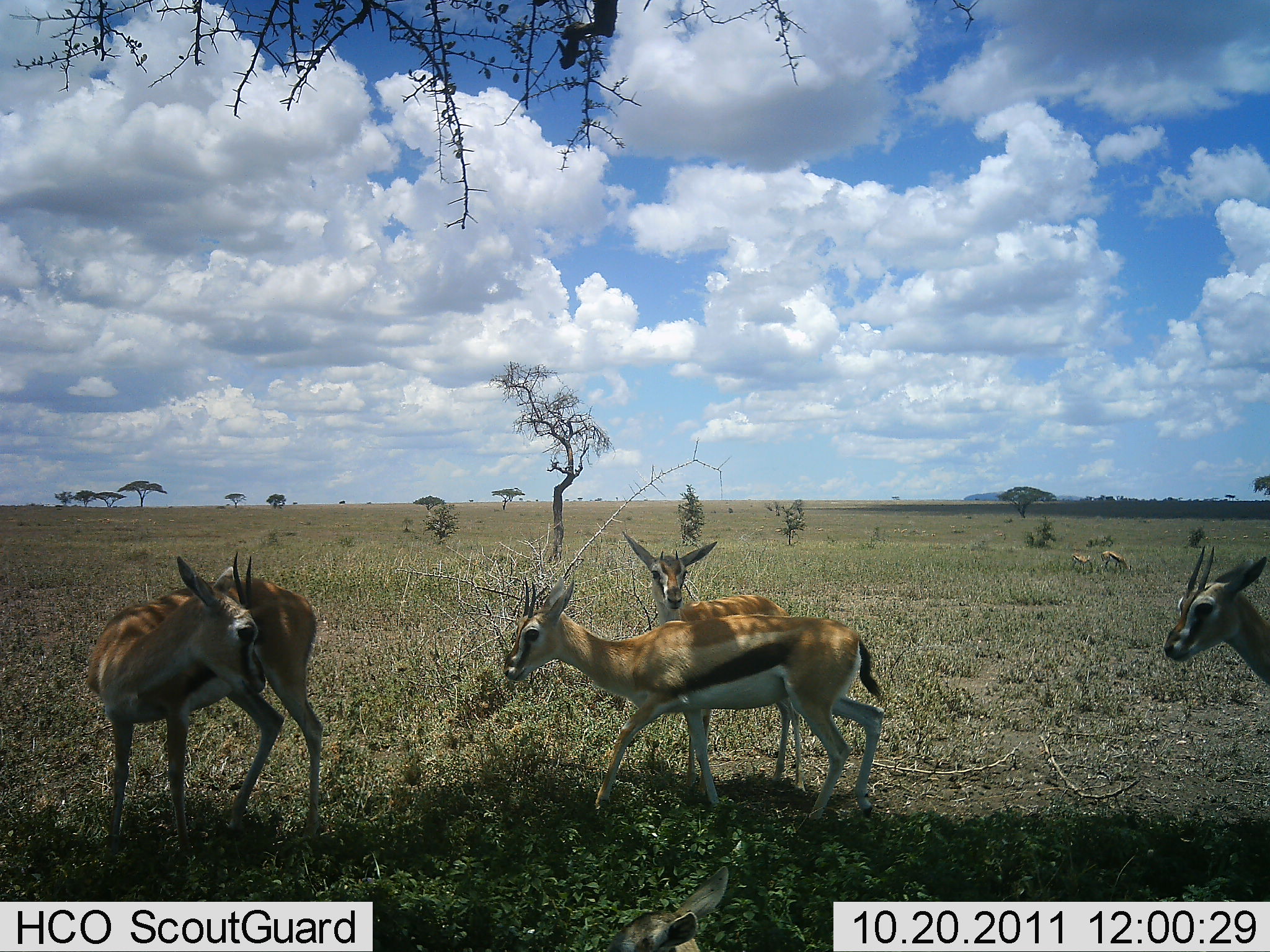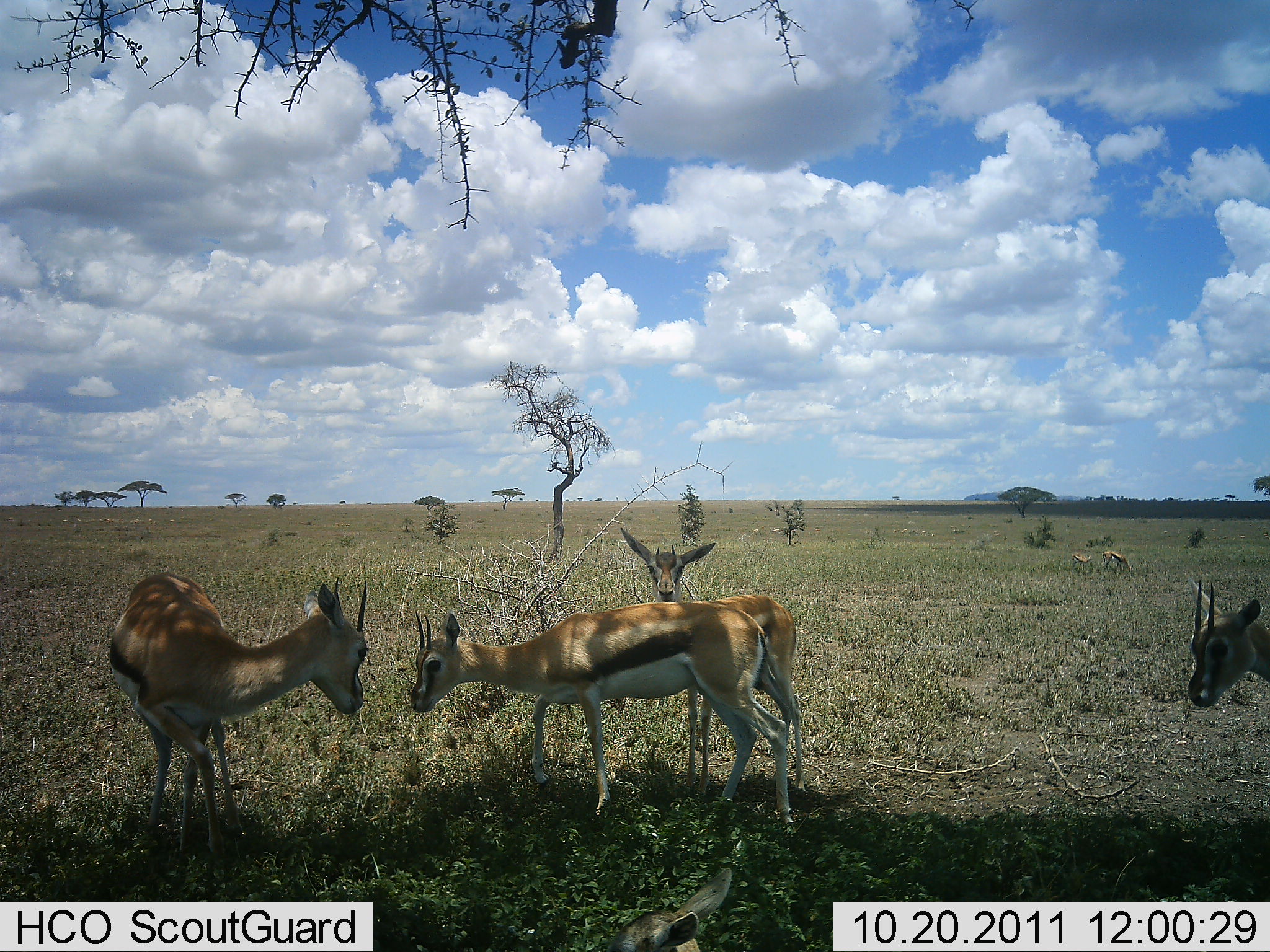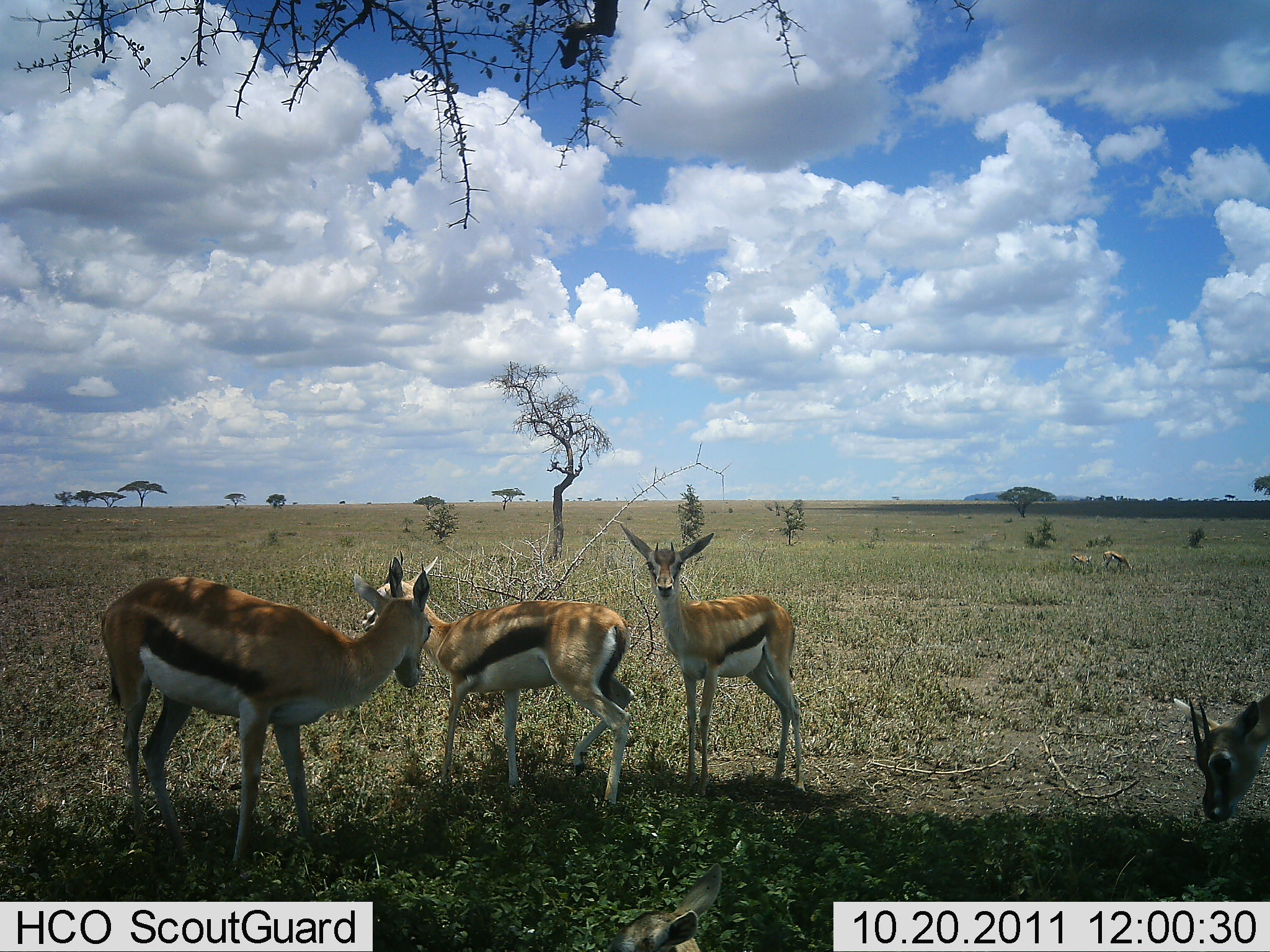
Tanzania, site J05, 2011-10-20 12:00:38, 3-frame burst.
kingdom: Animalia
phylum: Chordata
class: Mammalia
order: Artiodactyla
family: Bovidae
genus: Eudorcas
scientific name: Eudorcas thomsonii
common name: thomson's gazelle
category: gazellethomsons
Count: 6.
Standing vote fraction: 71%.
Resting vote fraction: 0%.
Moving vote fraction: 36%.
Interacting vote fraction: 36%.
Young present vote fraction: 14%.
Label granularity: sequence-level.